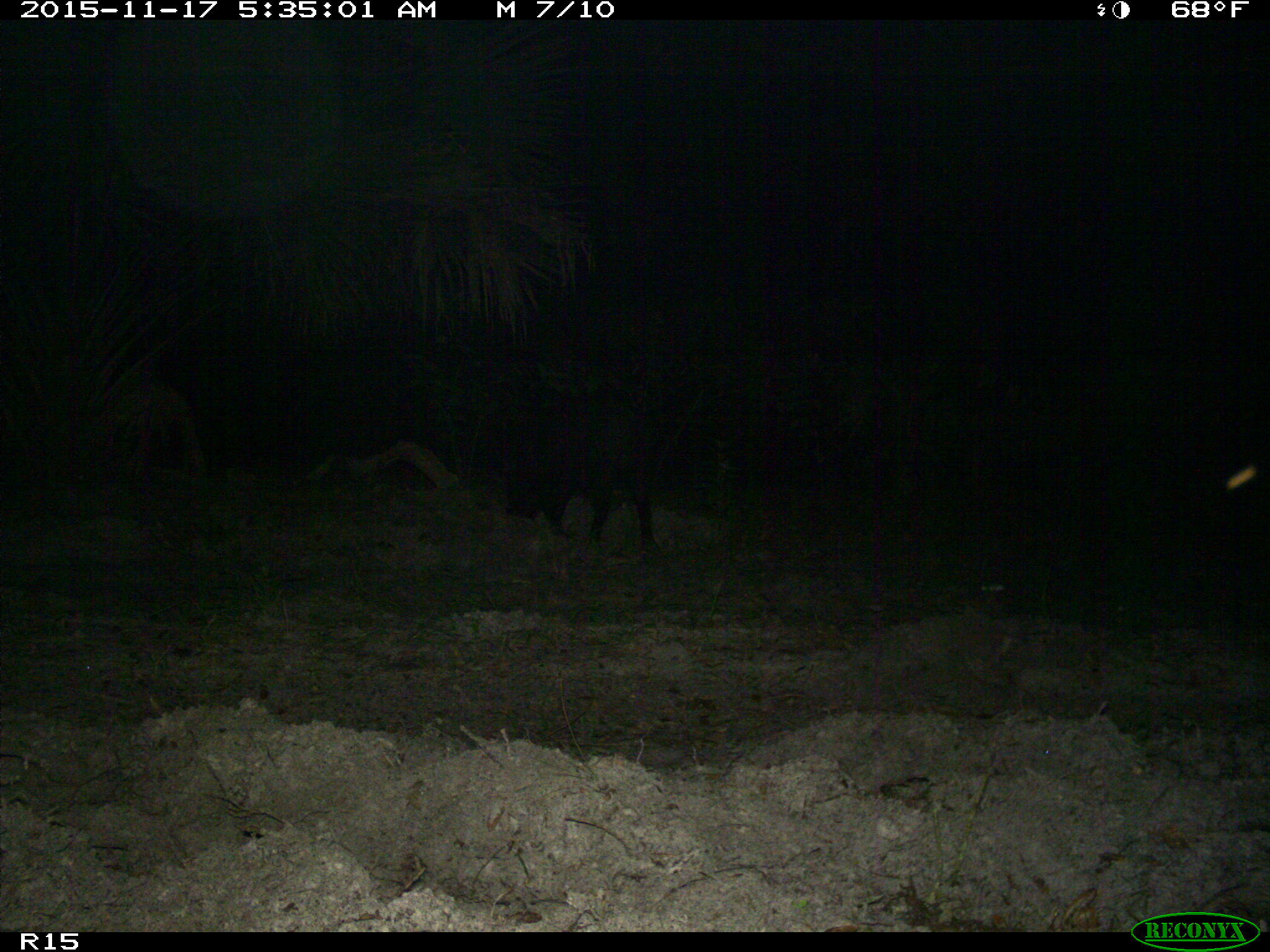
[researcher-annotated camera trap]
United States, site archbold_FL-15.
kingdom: Animalia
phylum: Chordata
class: Mammalia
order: Artiodactyla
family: Suidae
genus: Sus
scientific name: Sus scrofa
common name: wild boar